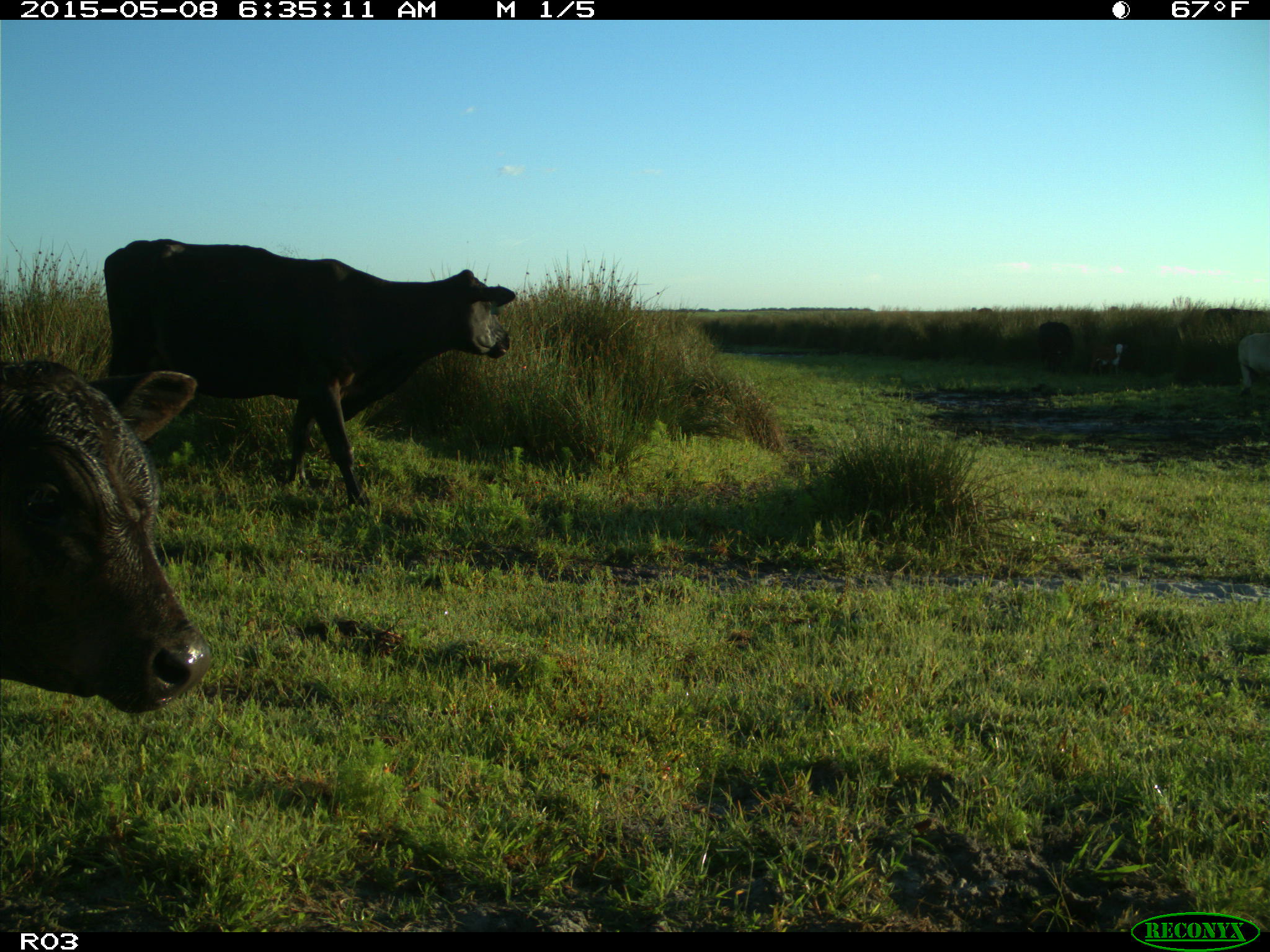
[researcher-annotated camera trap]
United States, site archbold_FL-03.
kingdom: Animalia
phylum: Chordata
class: Mammalia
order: Artiodactyla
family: Bovidae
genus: Bos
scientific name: Bos taurus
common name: domestic cow